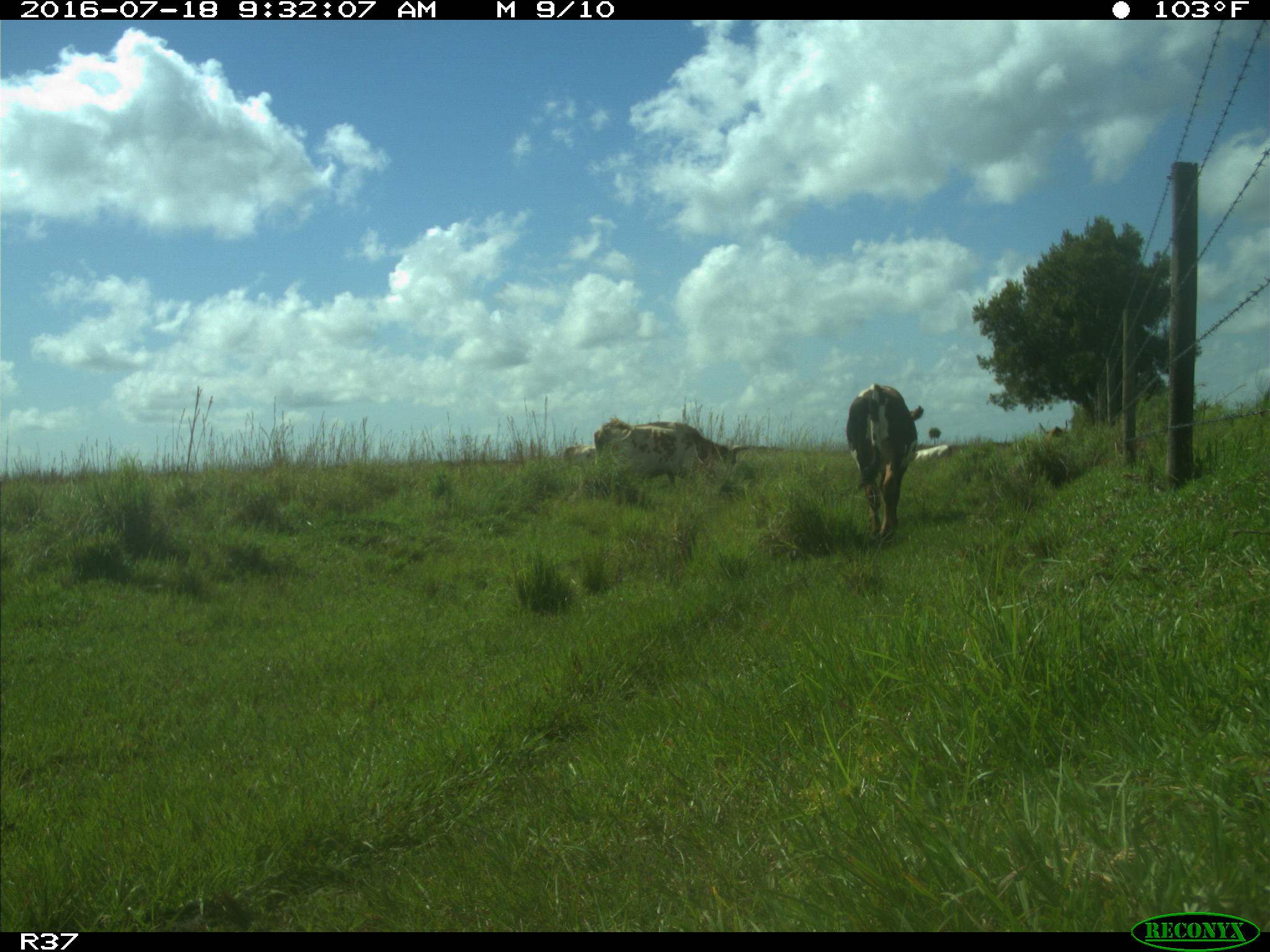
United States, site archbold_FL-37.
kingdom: Animalia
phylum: Chordata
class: Mammalia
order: Artiodactyla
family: Bovidae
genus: Bos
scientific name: Bos taurus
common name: domestic cow